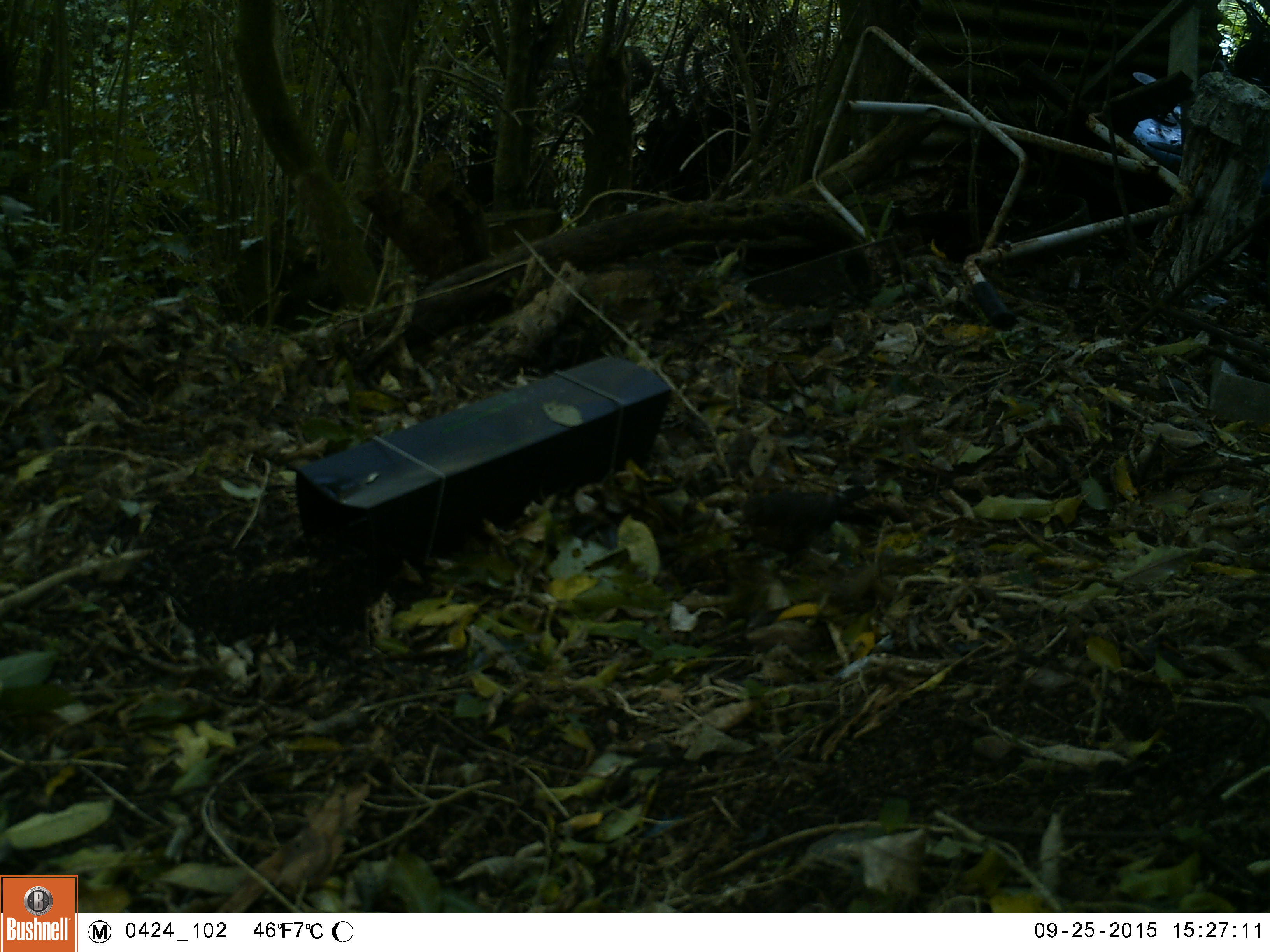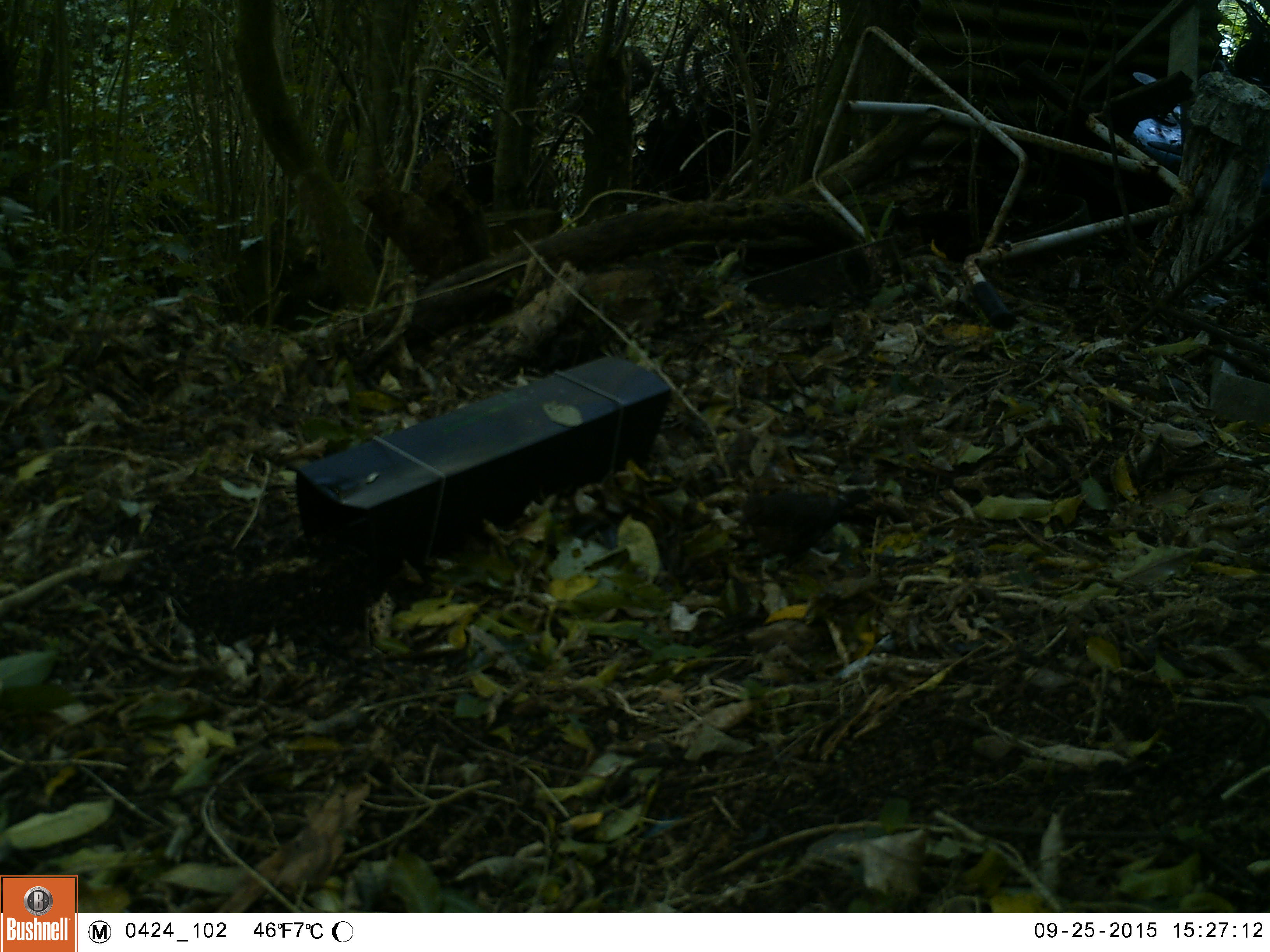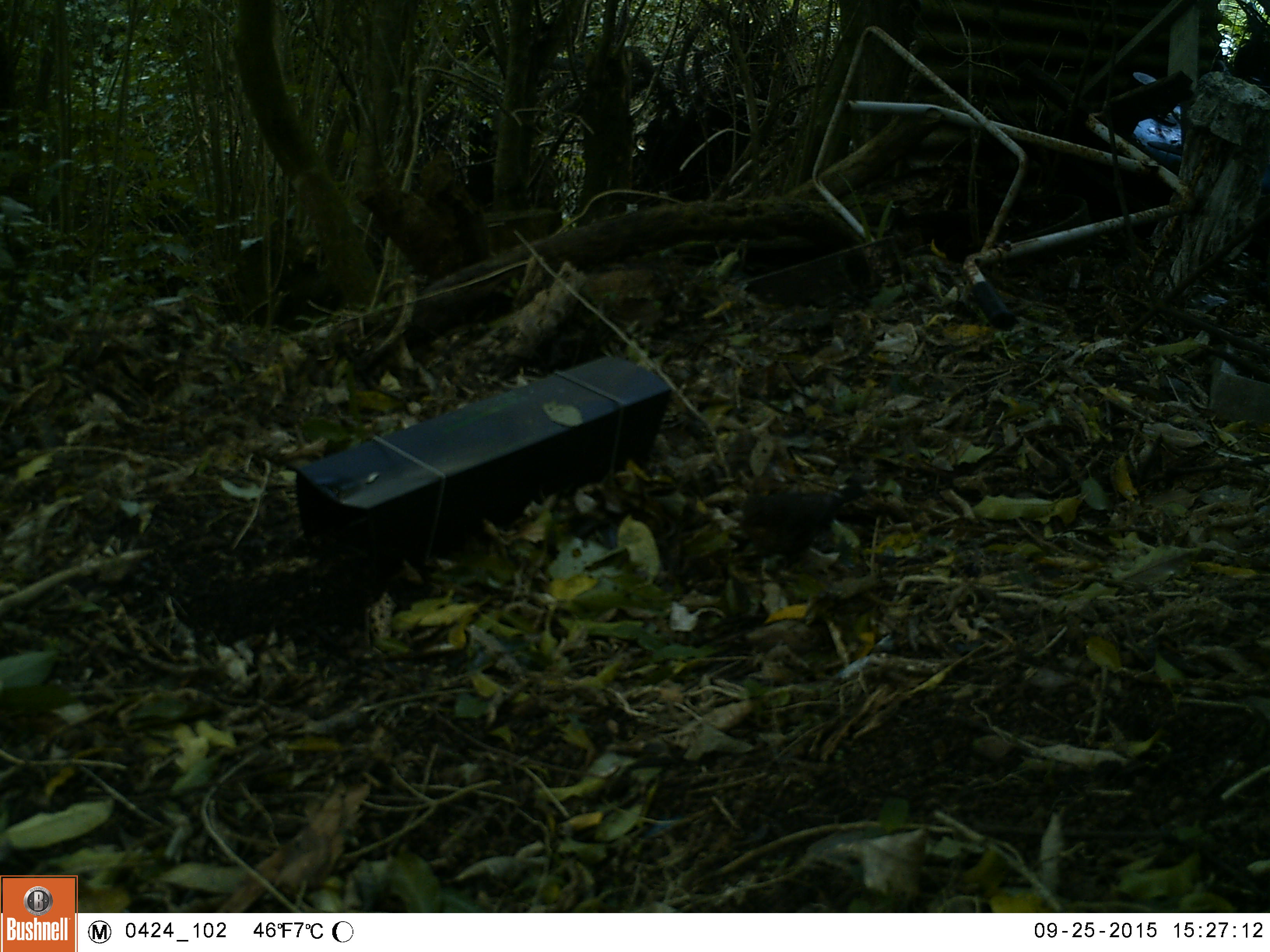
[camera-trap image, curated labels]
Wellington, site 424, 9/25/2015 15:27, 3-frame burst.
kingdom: Animalia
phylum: Chordata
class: Aves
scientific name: Aves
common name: bird